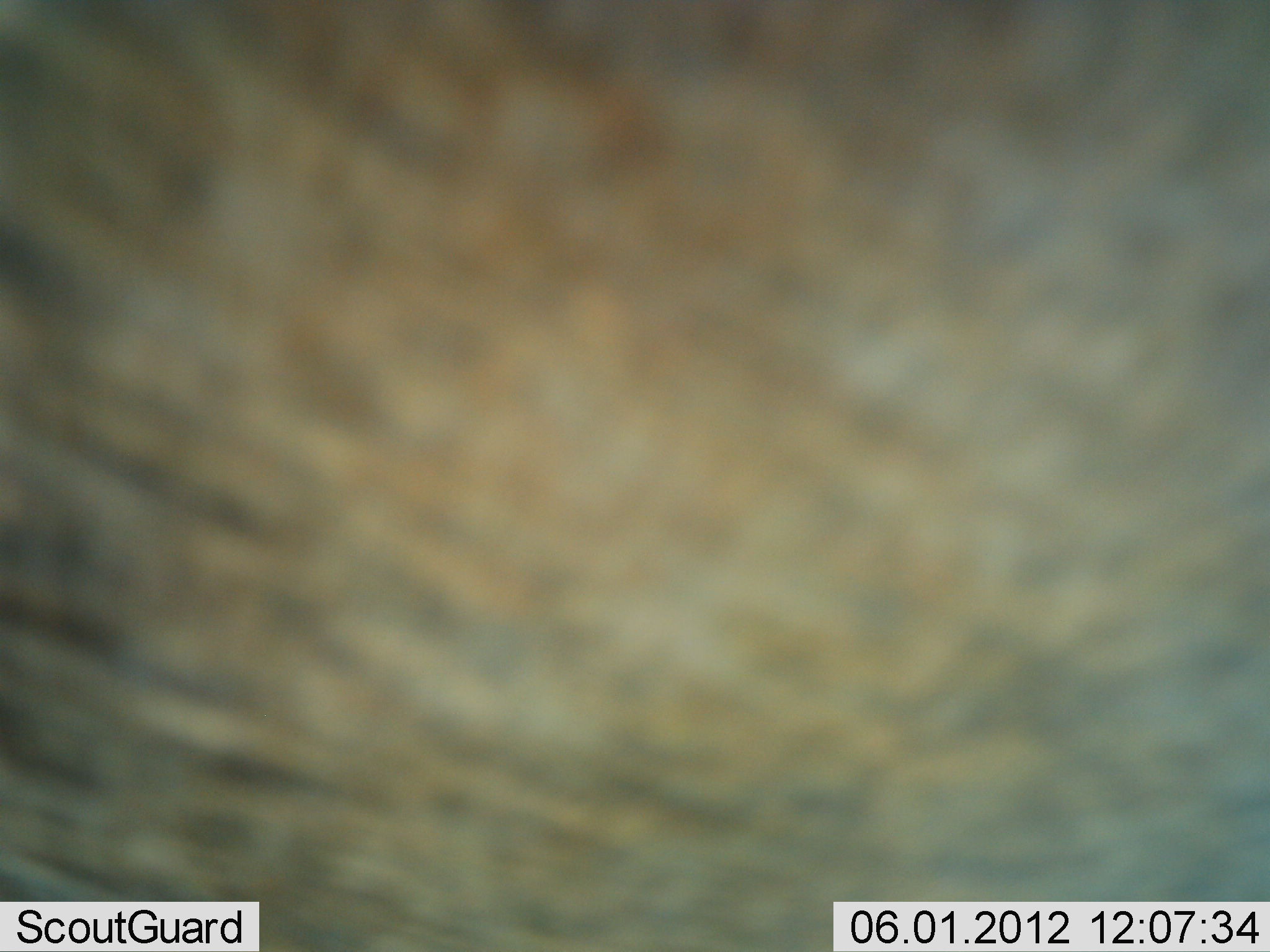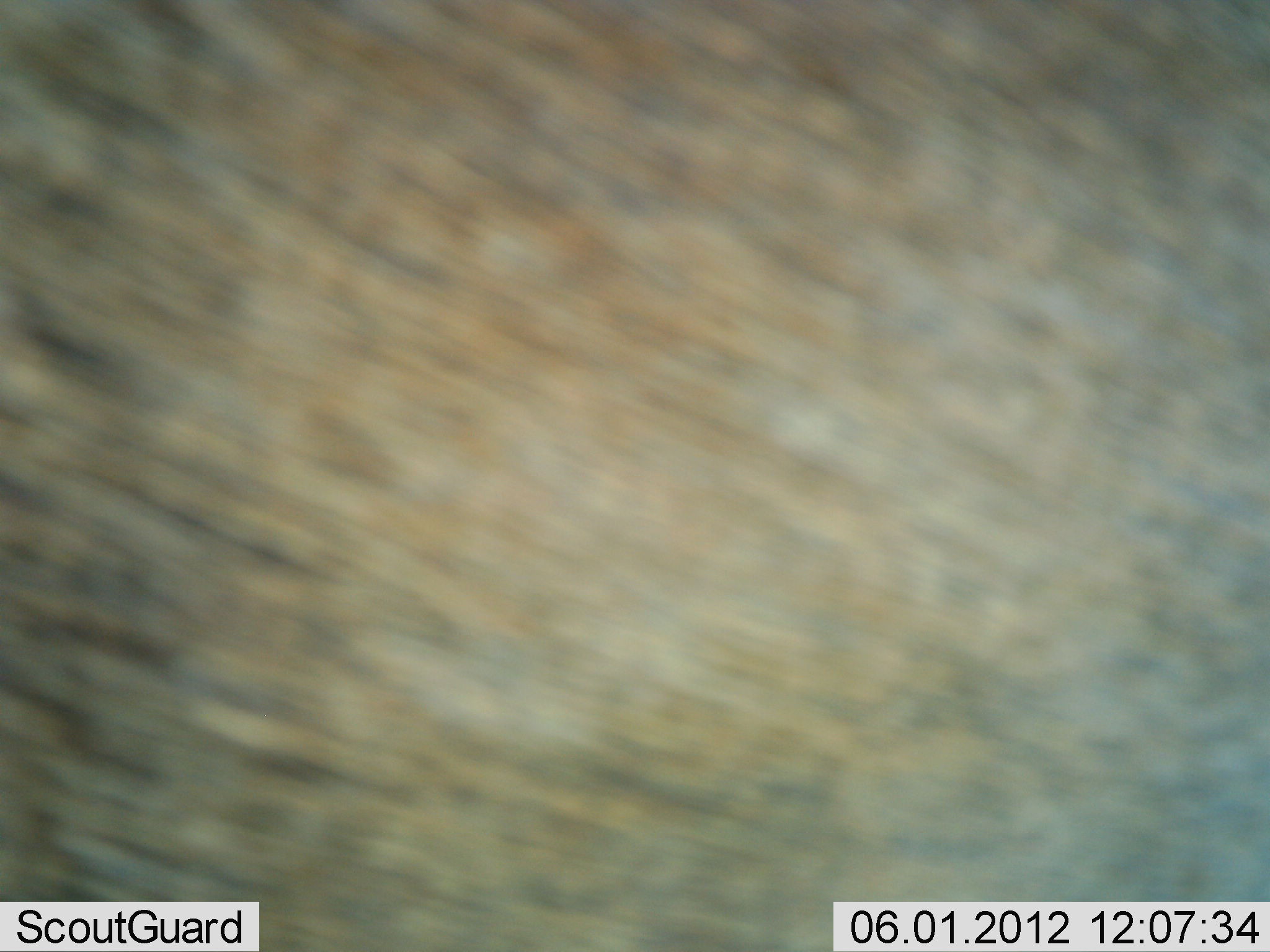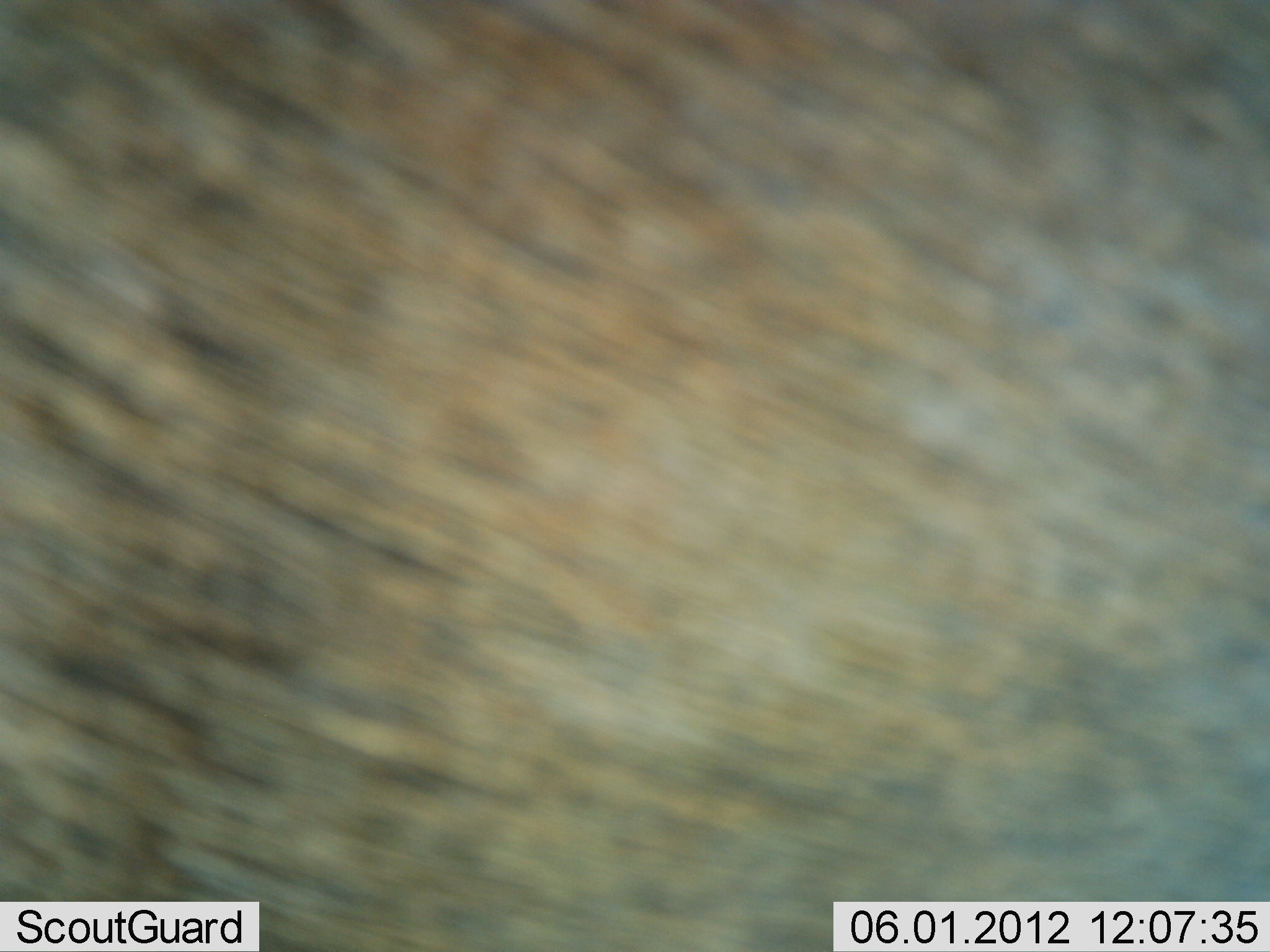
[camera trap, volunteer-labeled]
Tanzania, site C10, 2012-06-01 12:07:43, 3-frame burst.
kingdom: Animalia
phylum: Chordata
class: Mammalia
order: Artiodactyla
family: Bovidae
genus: Connochaetes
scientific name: Connochaetes taurinus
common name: blue wildebeest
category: wildebeest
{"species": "wildebeest (blue wildebeest) (Connochaetes taurinus)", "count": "1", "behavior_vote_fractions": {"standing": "100%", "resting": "0%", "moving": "0%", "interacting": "0%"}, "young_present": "0%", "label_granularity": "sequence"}